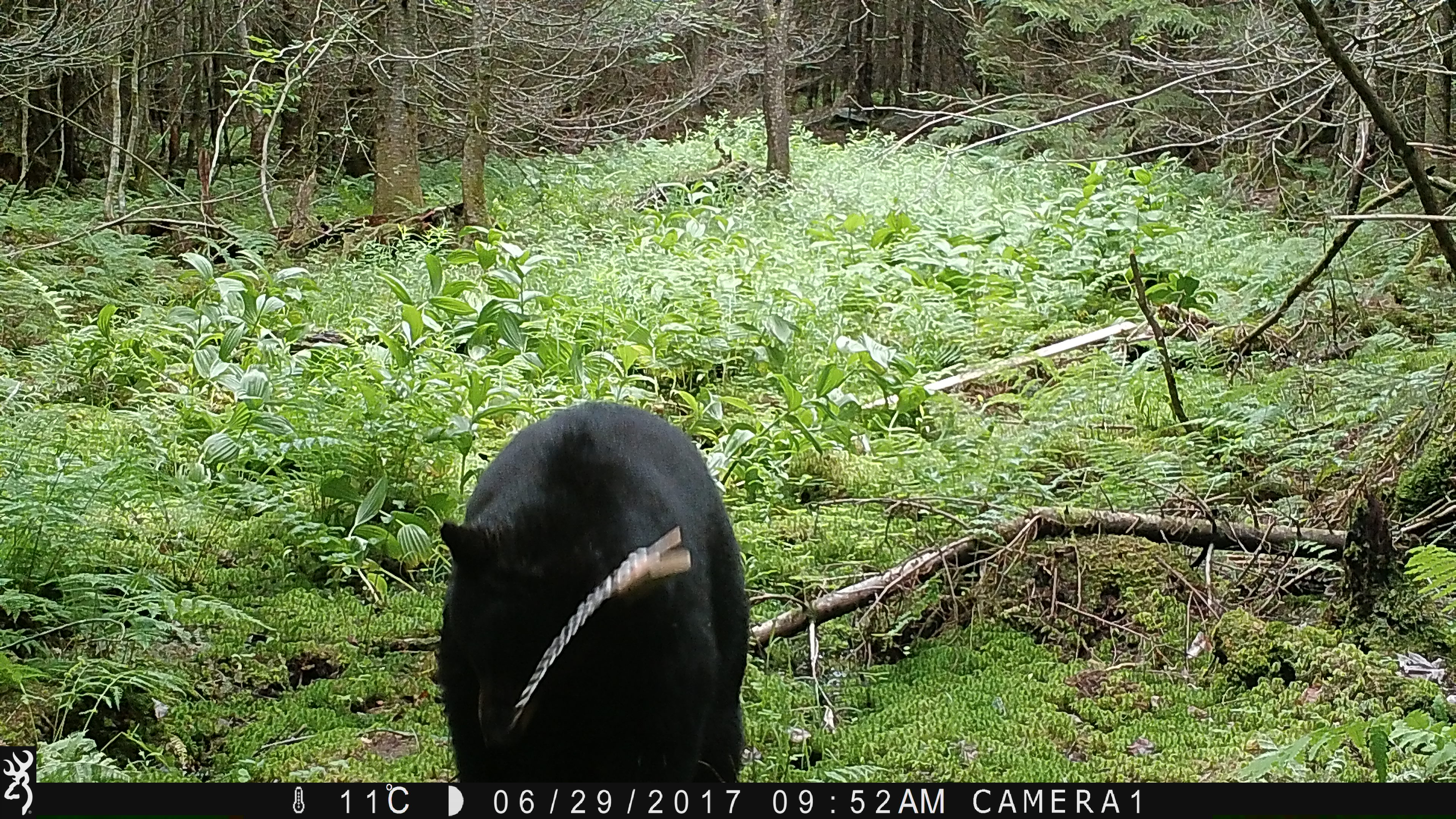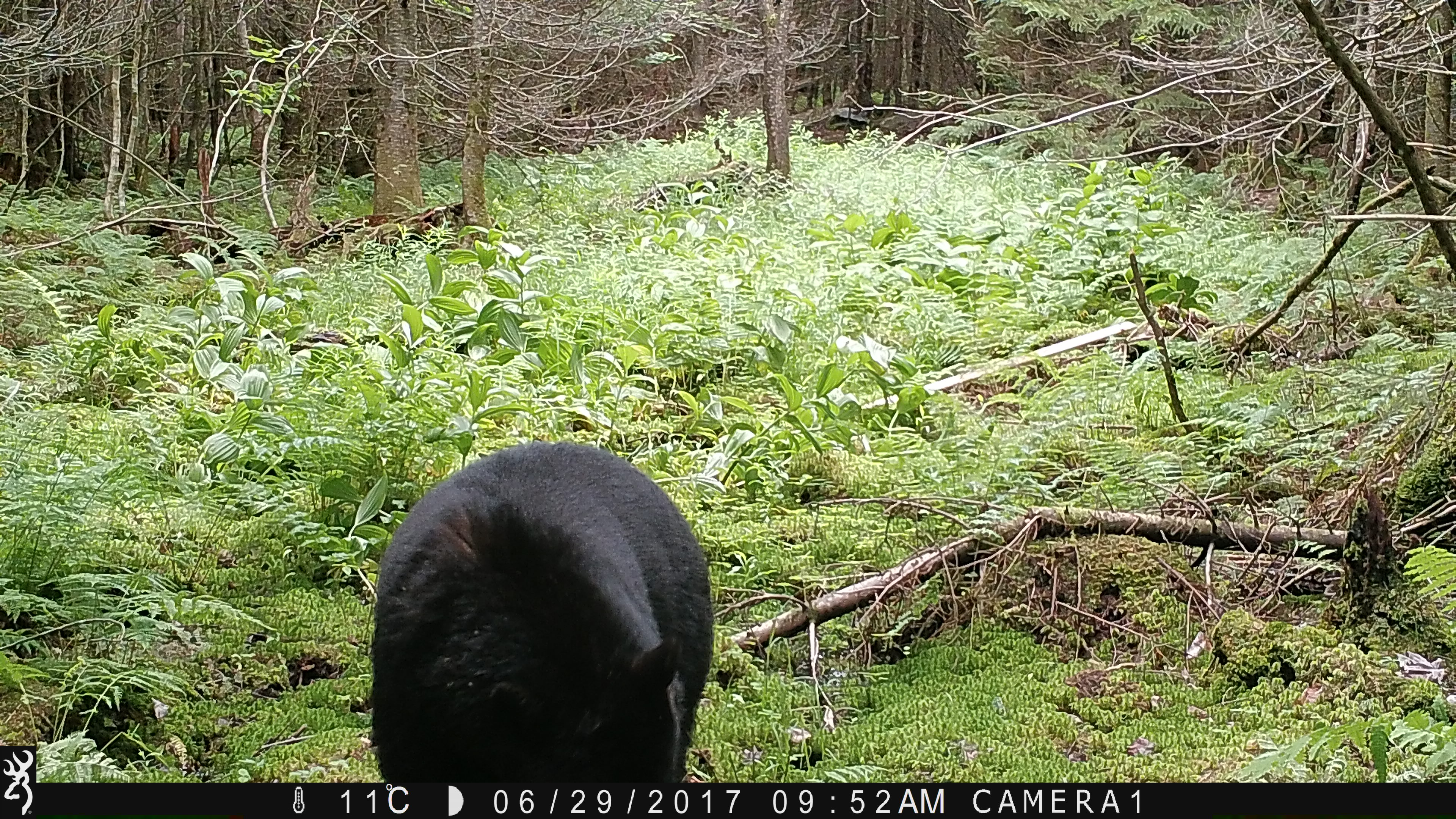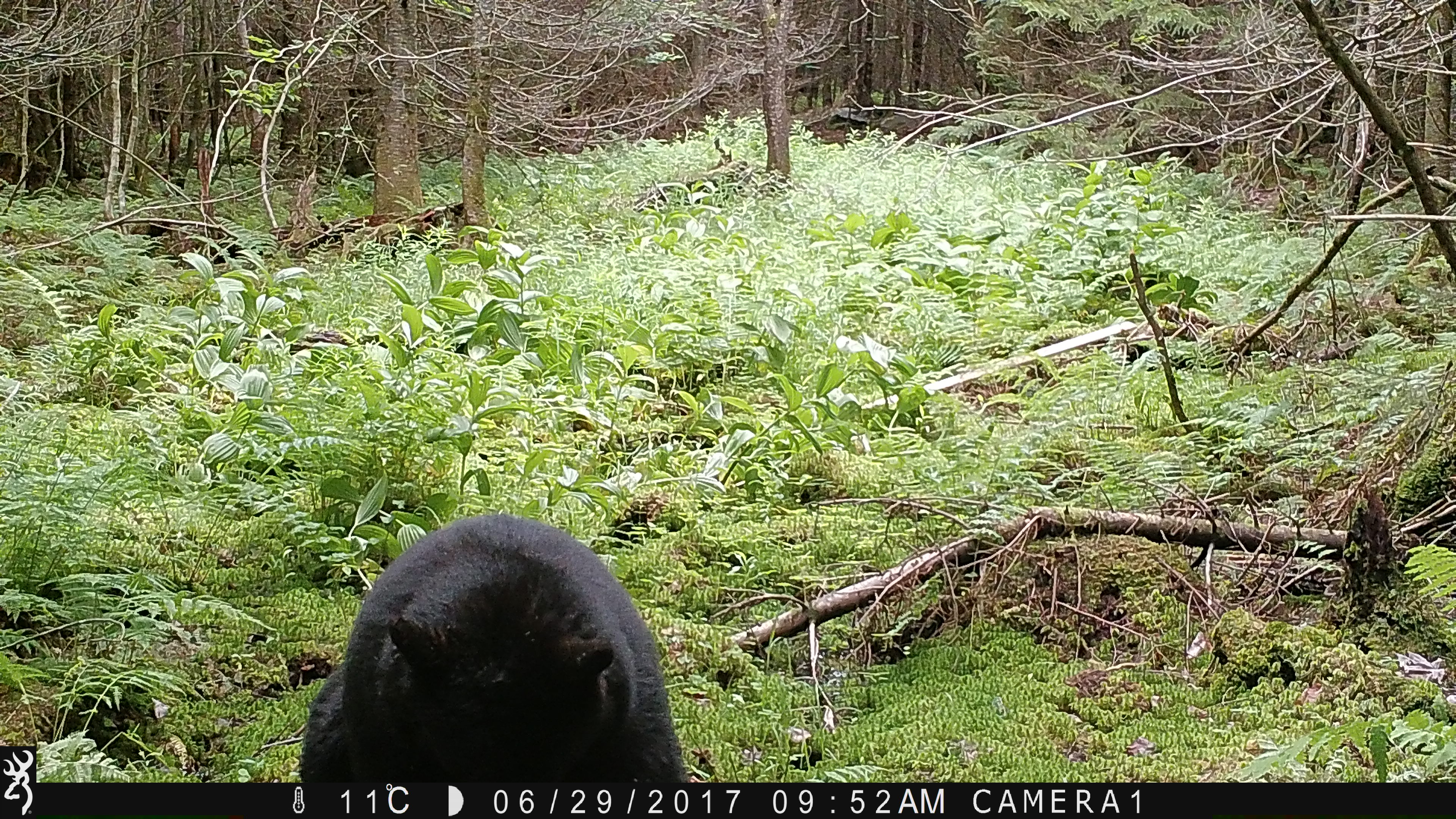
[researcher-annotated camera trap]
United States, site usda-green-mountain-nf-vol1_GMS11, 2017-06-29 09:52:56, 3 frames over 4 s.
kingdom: Animalia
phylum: Chordata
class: Mammalia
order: Carnivora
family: Ursidae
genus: Ursus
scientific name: Ursus americanus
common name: black bear